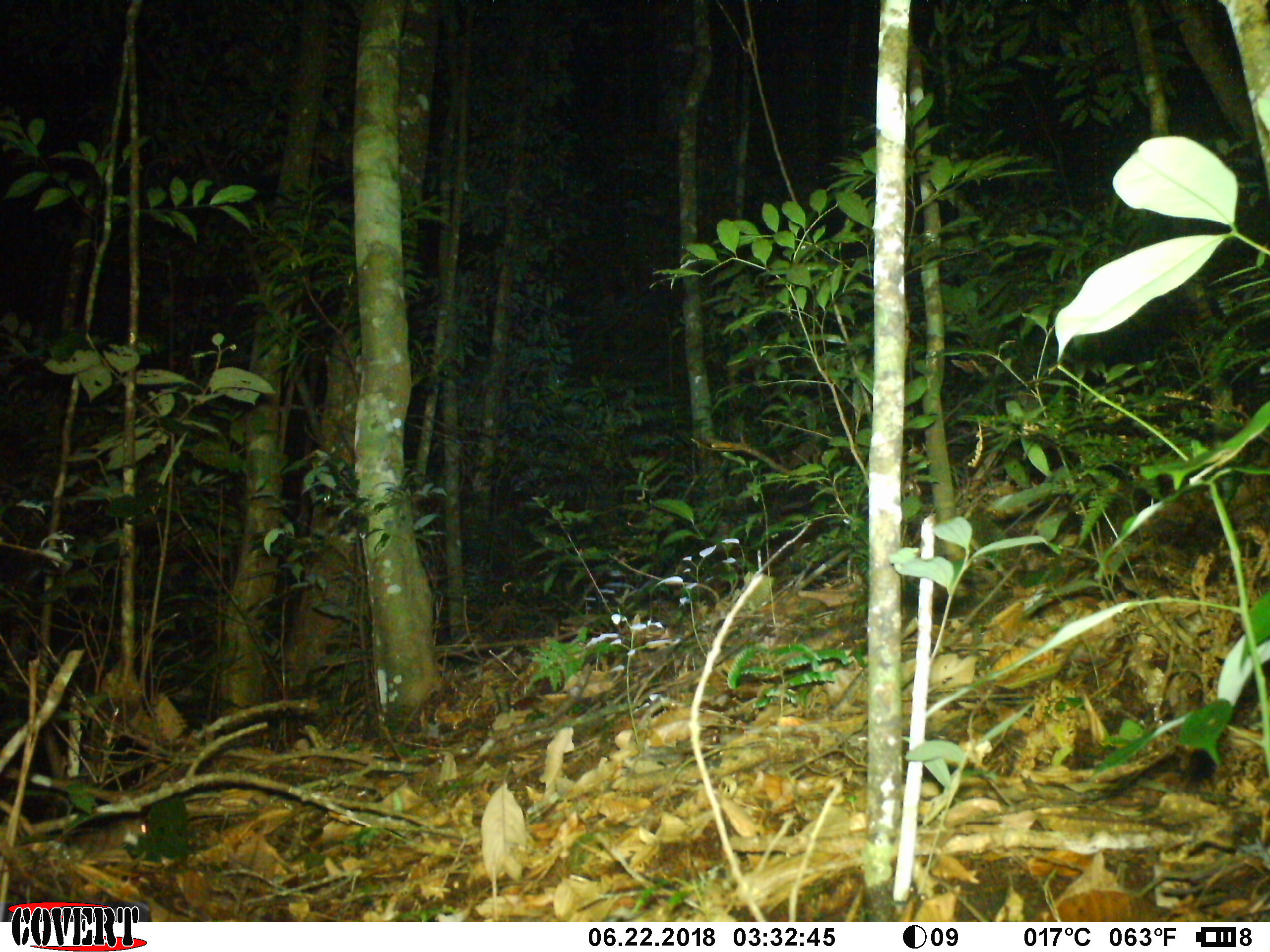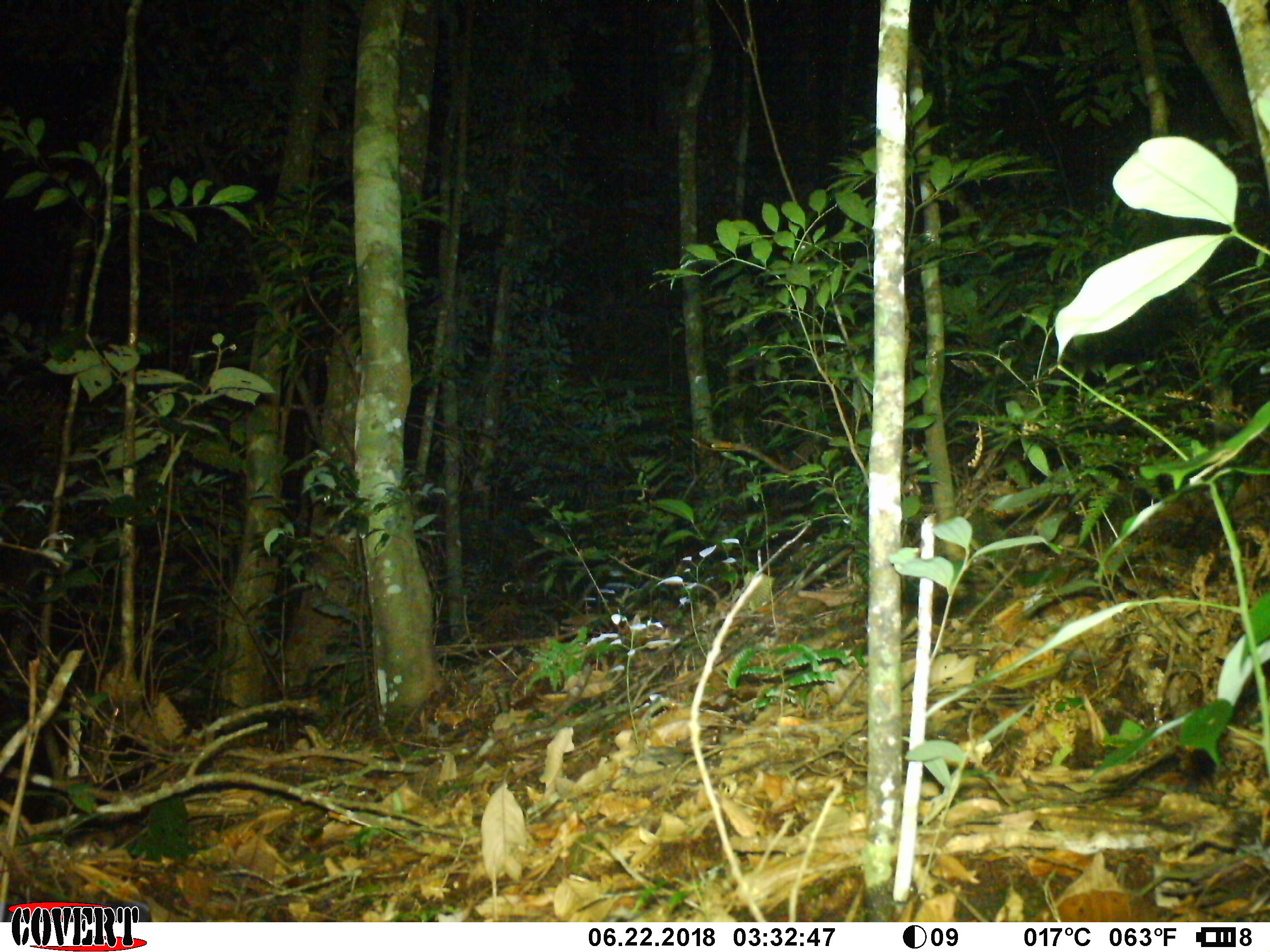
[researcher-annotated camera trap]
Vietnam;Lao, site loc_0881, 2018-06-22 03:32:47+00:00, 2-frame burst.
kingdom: Animalia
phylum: Chordata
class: Mammalia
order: Rodentia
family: Muridae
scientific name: Muridae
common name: old-world mice and rats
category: unidentified murid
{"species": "unidentified murid (old-world mice and rats) (Muridae)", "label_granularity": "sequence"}